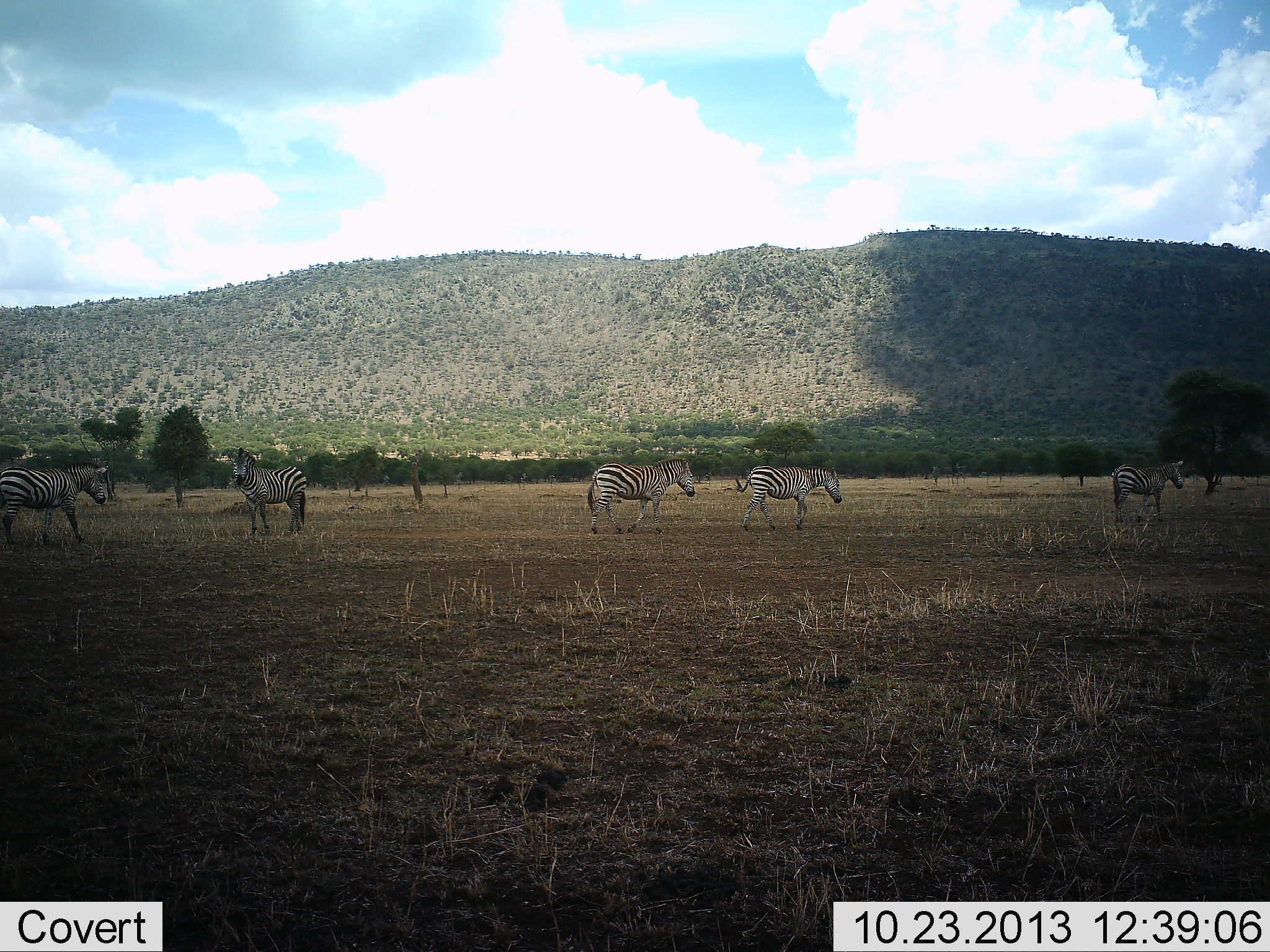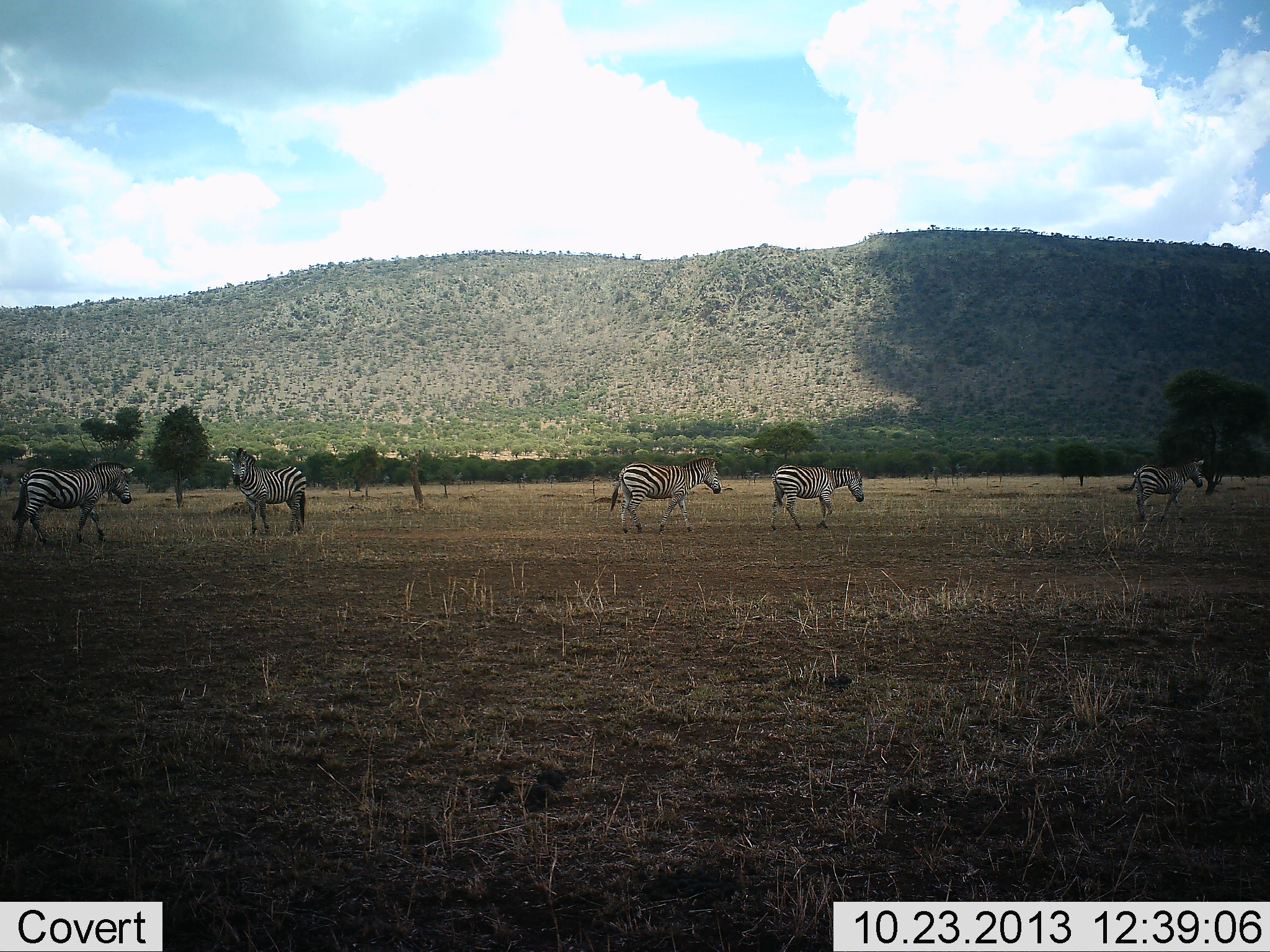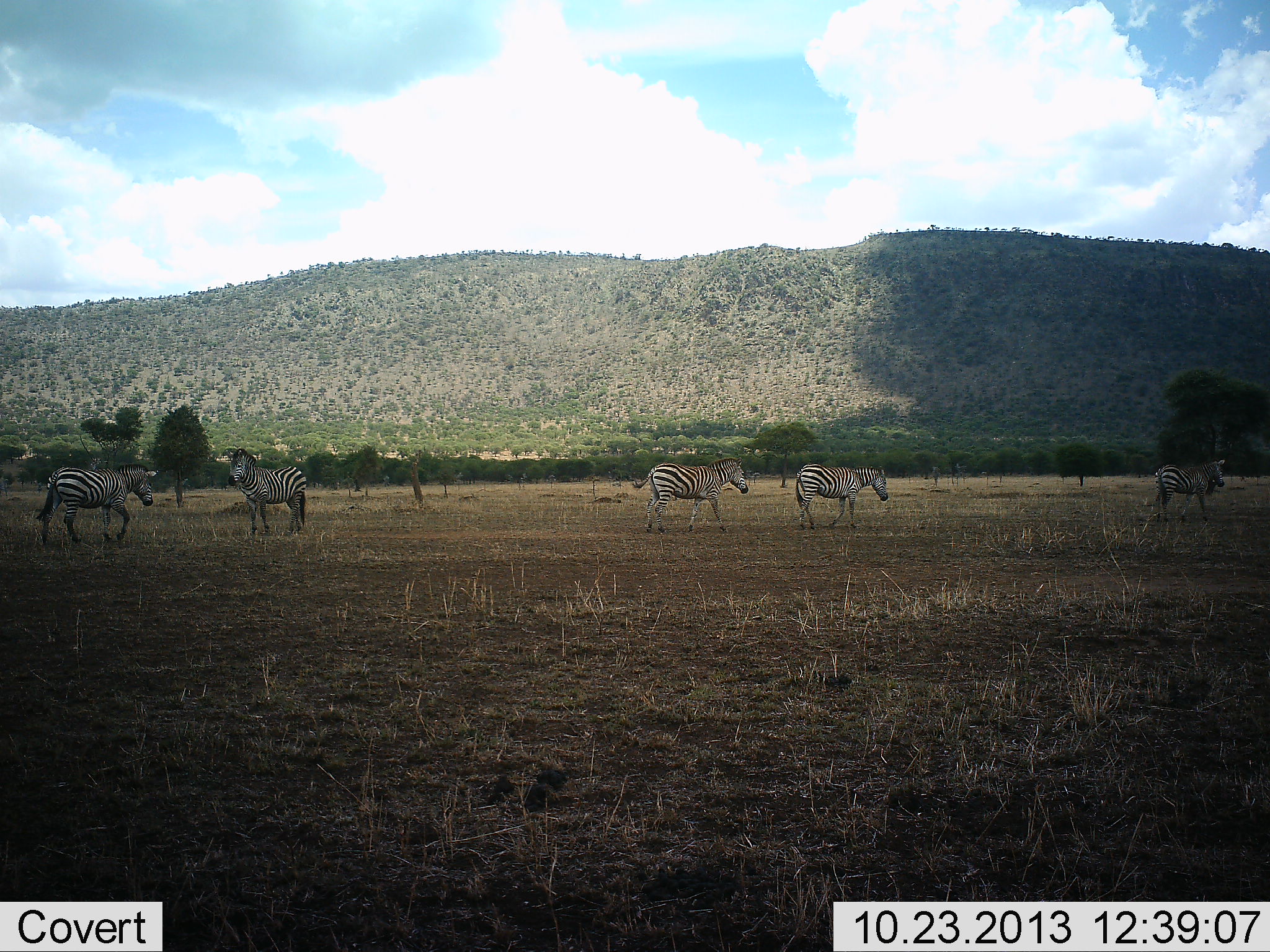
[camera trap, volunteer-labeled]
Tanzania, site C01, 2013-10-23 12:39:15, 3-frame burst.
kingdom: Animalia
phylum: Chordata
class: Mammalia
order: Perissodactyla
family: Equidae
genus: Equus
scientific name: Equus quagga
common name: plains zebra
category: zebra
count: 5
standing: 90%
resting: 10%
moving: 100%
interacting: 0%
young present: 0%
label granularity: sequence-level